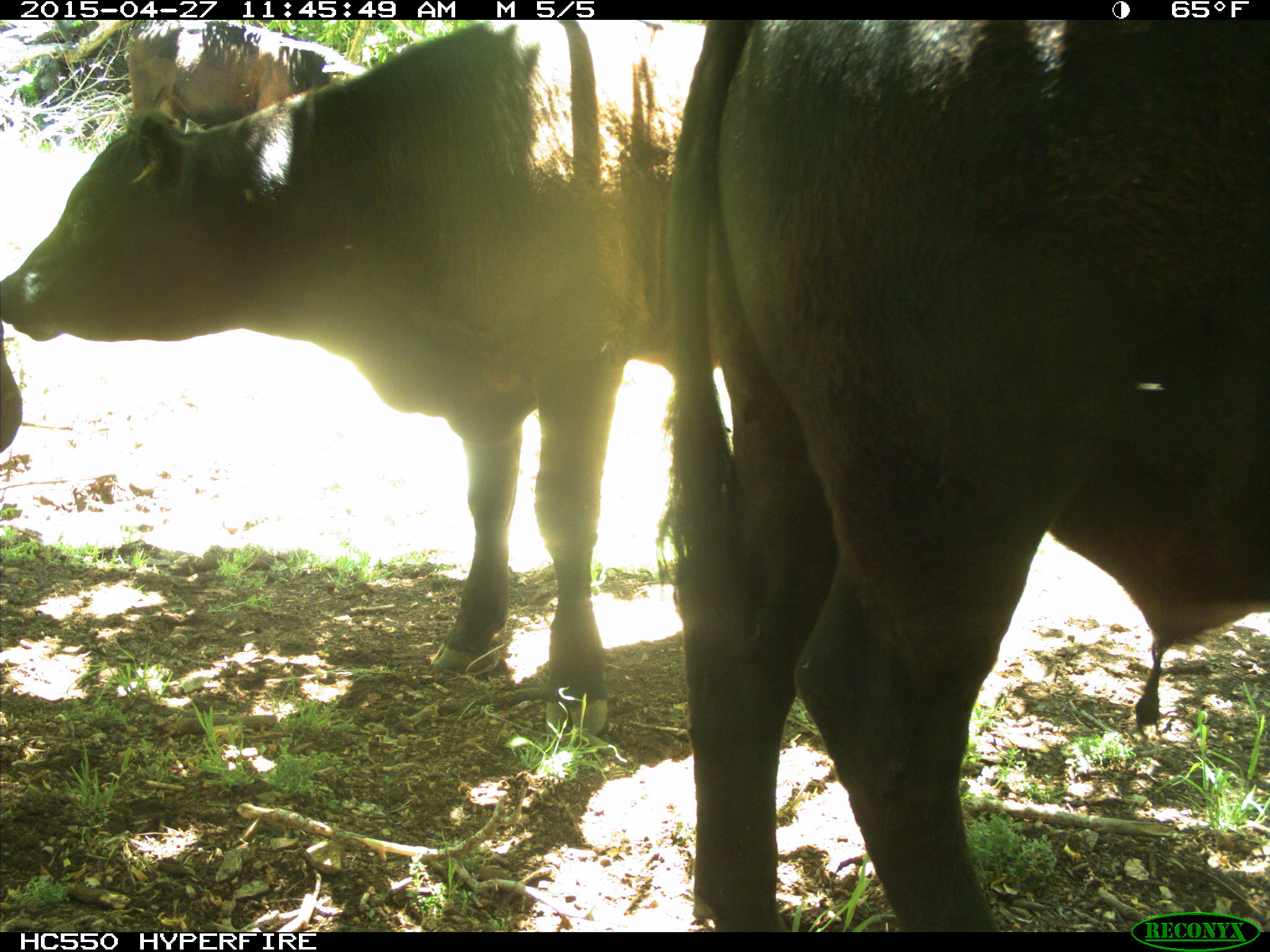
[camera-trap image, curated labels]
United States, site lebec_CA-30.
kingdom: Animalia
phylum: Chordata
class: Mammalia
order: Artiodactyla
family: Bovidae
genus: Bos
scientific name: Bos taurus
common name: domestic cow